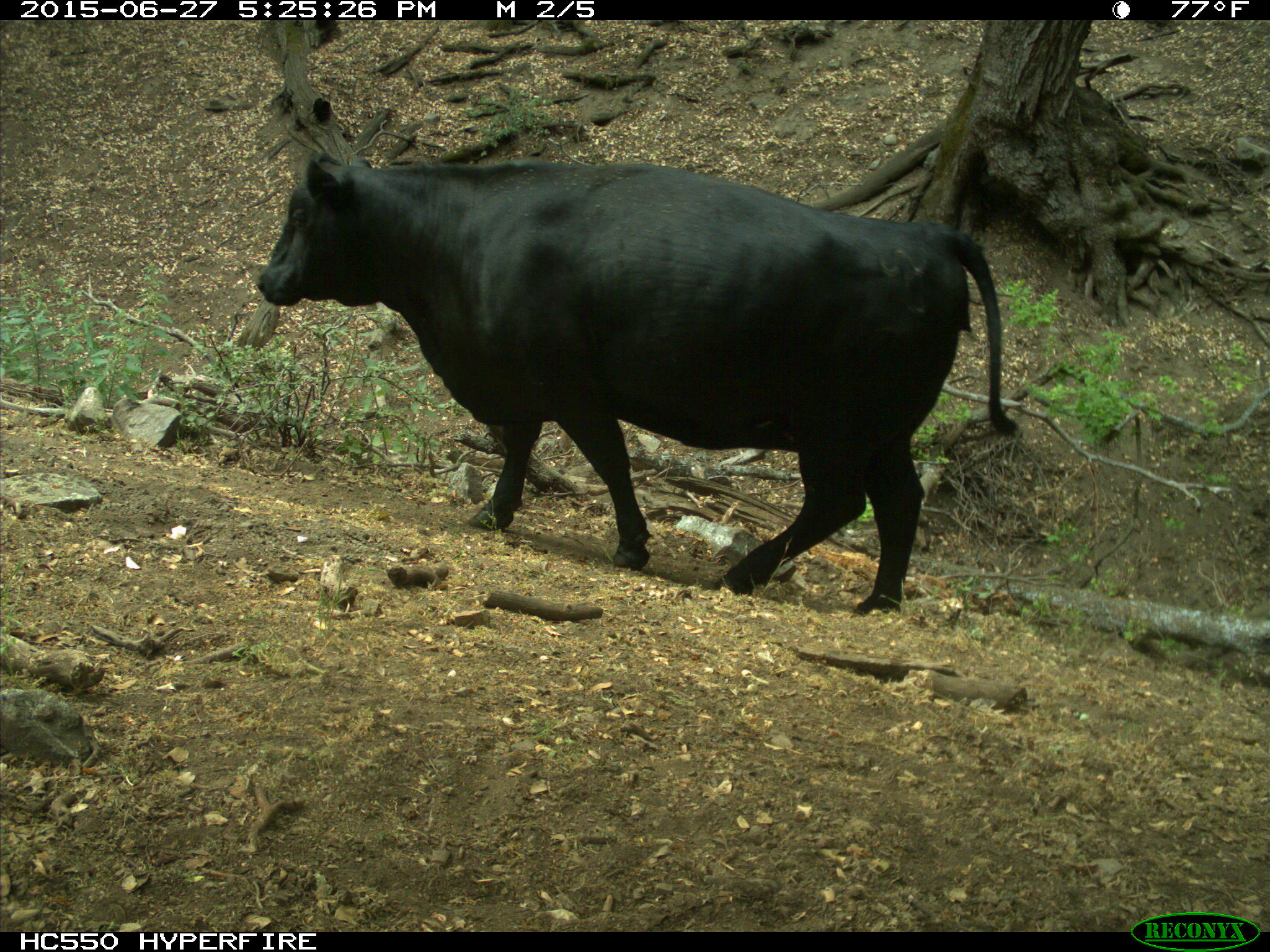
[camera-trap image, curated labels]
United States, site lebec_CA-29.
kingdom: Animalia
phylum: Chordata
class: Mammalia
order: Artiodactyla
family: Bovidae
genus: Bos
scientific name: Bos taurus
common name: domestic cow